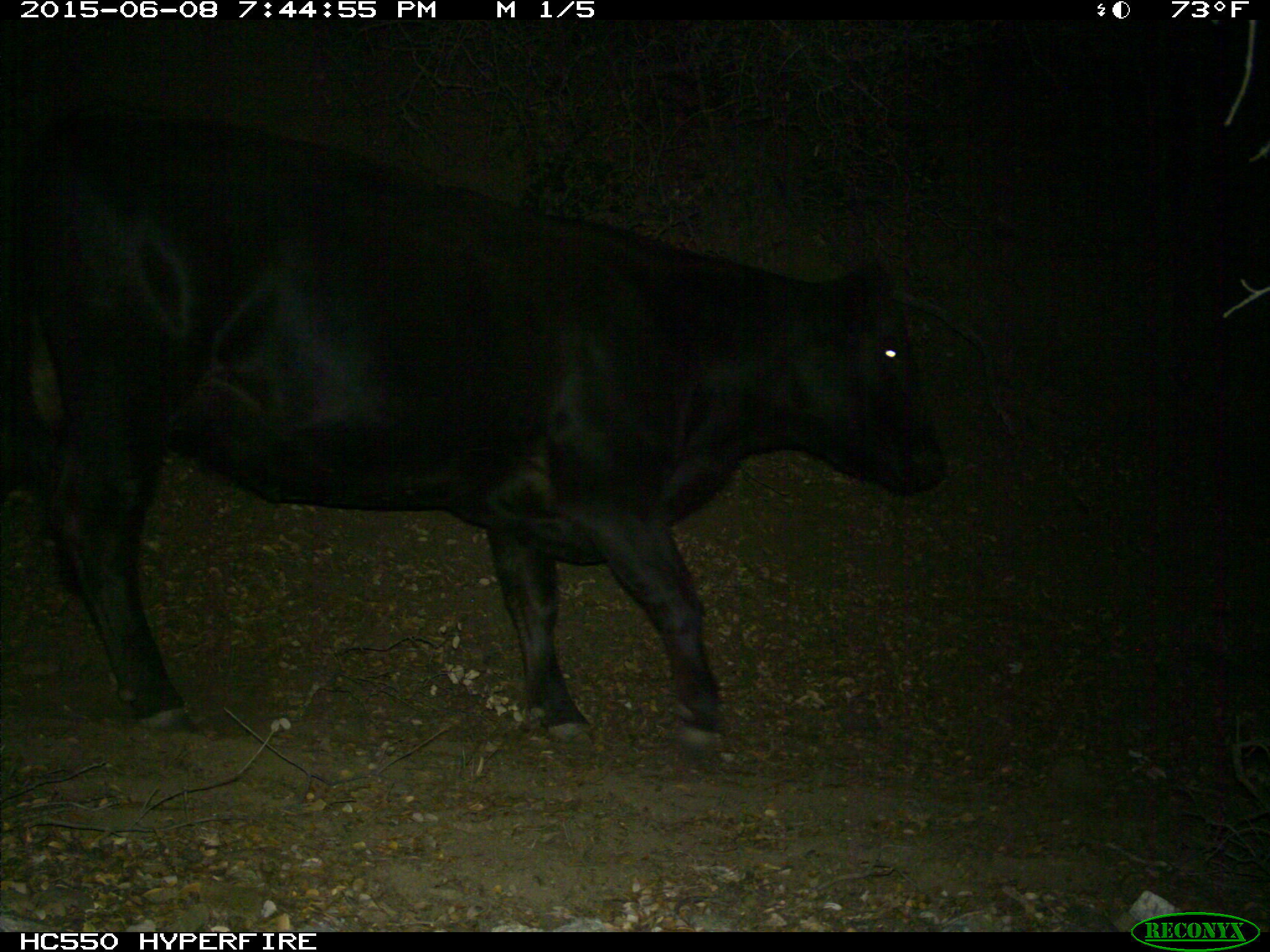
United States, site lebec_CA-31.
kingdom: Animalia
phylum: Chordata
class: Mammalia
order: Artiodactyla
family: Bovidae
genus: Bos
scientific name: Bos taurus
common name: domestic cow